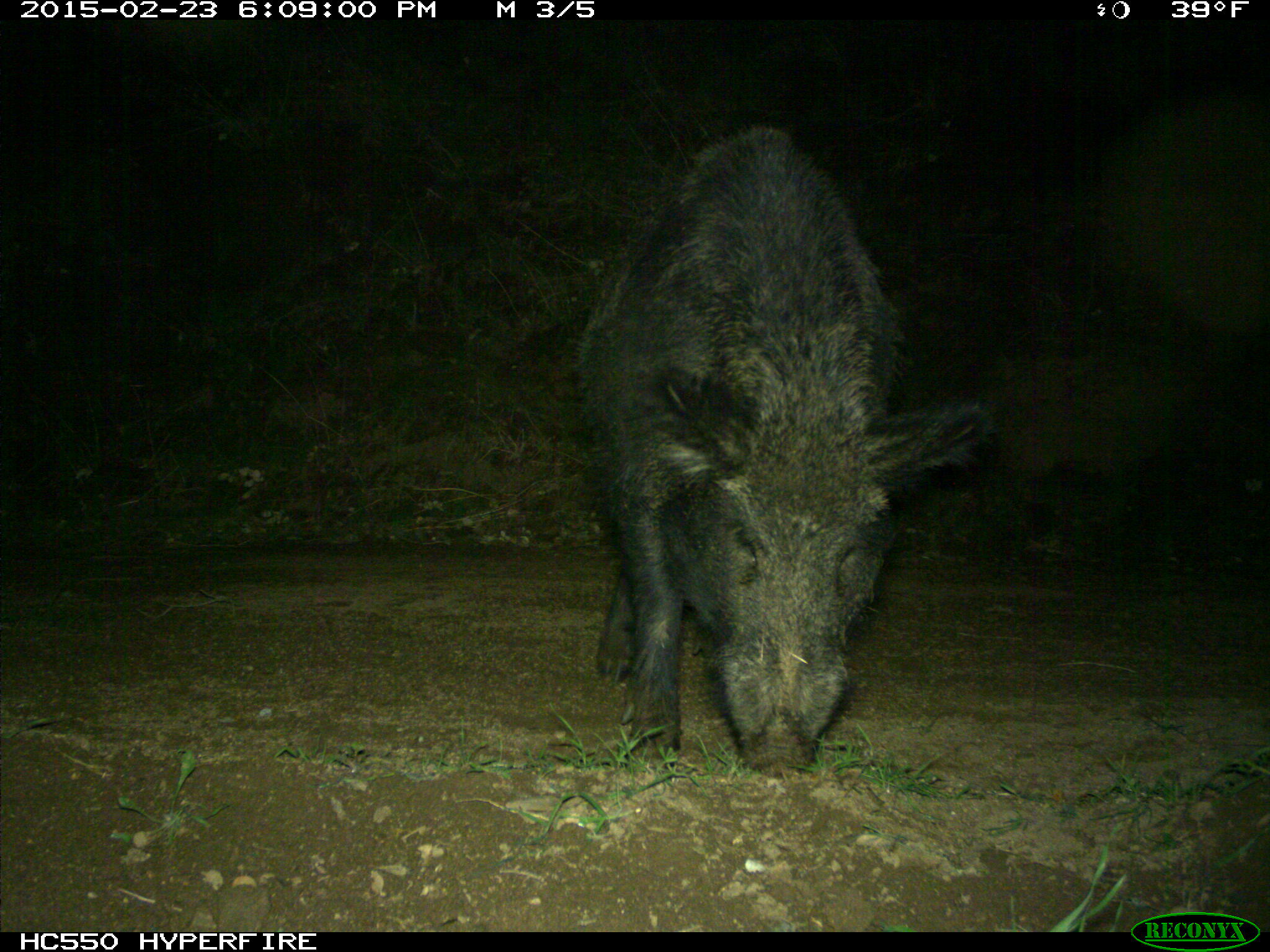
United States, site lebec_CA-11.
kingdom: Animalia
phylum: Chordata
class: Mammalia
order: Artiodactyla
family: Suidae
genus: Sus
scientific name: Sus scrofa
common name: wild boar